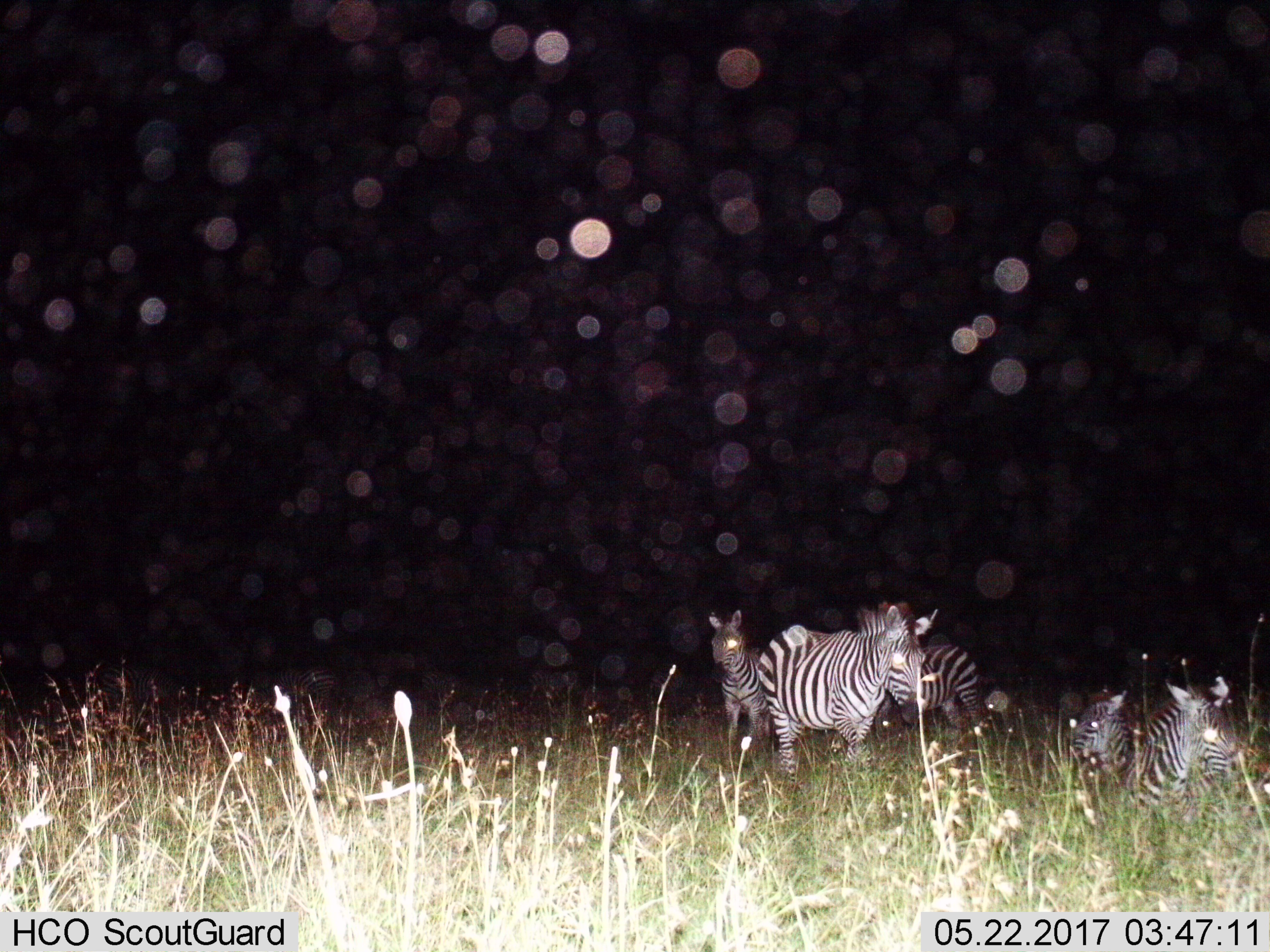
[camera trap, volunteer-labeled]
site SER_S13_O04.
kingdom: Animalia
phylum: Chordata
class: Mammalia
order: Perissodactyla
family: Equidae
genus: Equus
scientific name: Equus quagga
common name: plains zebra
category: zebraplains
Zebraplains (plains zebra) (Equus quagga), count 5. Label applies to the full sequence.